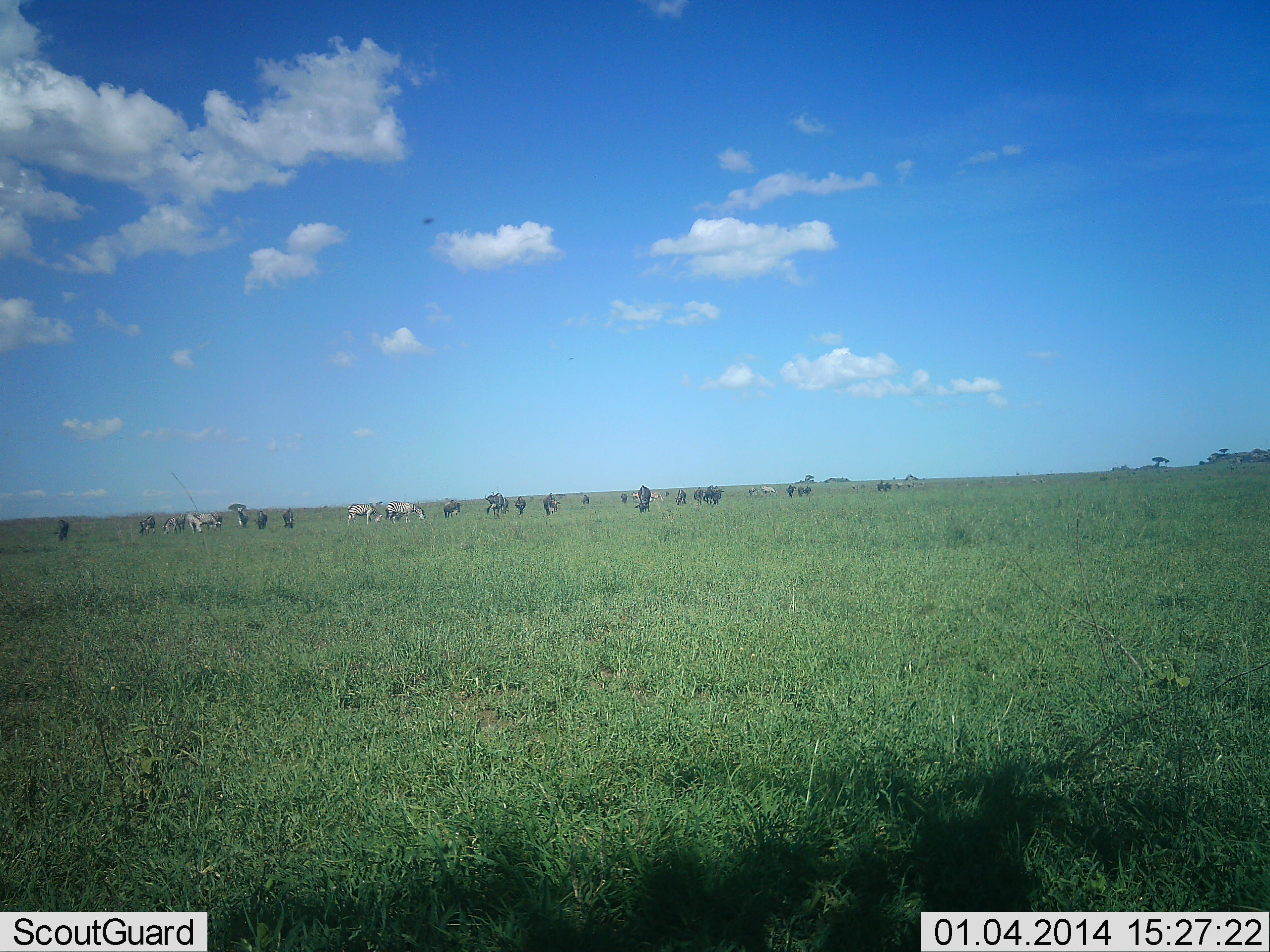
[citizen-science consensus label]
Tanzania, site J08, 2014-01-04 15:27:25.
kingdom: Animalia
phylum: Chordata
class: Mammalia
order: Artiodactyla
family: Bovidae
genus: Connochaetes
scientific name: Connochaetes taurinus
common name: blue wildebeest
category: wildebeest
Wildebeest (blue wildebeest) (Connochaetes taurinus), count 11-50. Behavior (volunteer vote fractions): standing 24%, resting 0%, moving 18%, interacting 0%. Young present (vote fraction): 0%. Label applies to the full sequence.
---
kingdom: Animalia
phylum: Chordata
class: Mammalia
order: Perissodactyla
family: Equidae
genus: Equus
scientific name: Equus quagga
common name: plains zebra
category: zebra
Zebra (plains zebra) (Equus quagga), count 4. Behavior (volunteer vote fractions): standing 25%, resting 0%, moving 8%, interacting 0%. Young present (vote fraction): 0%. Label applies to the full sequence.